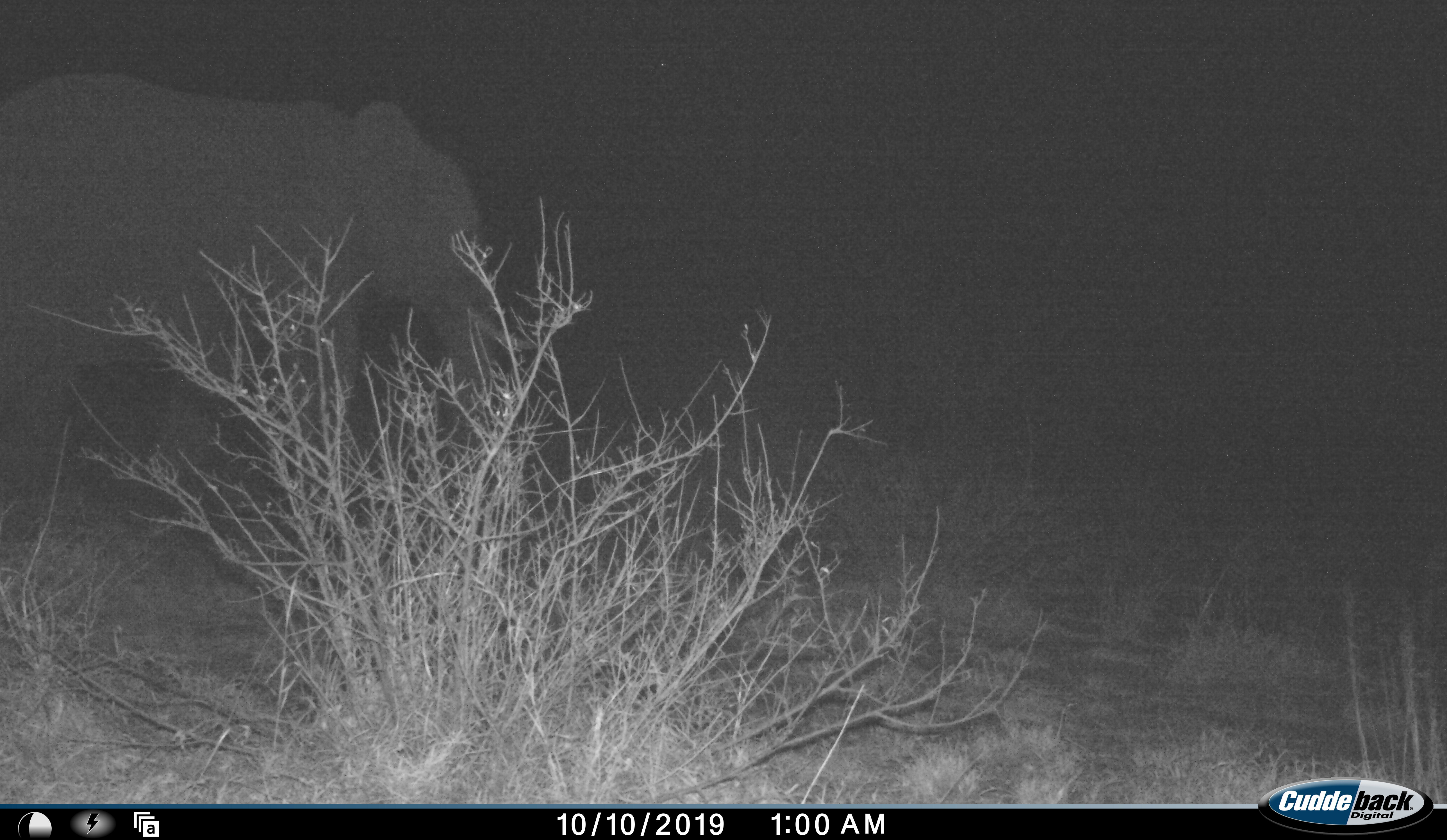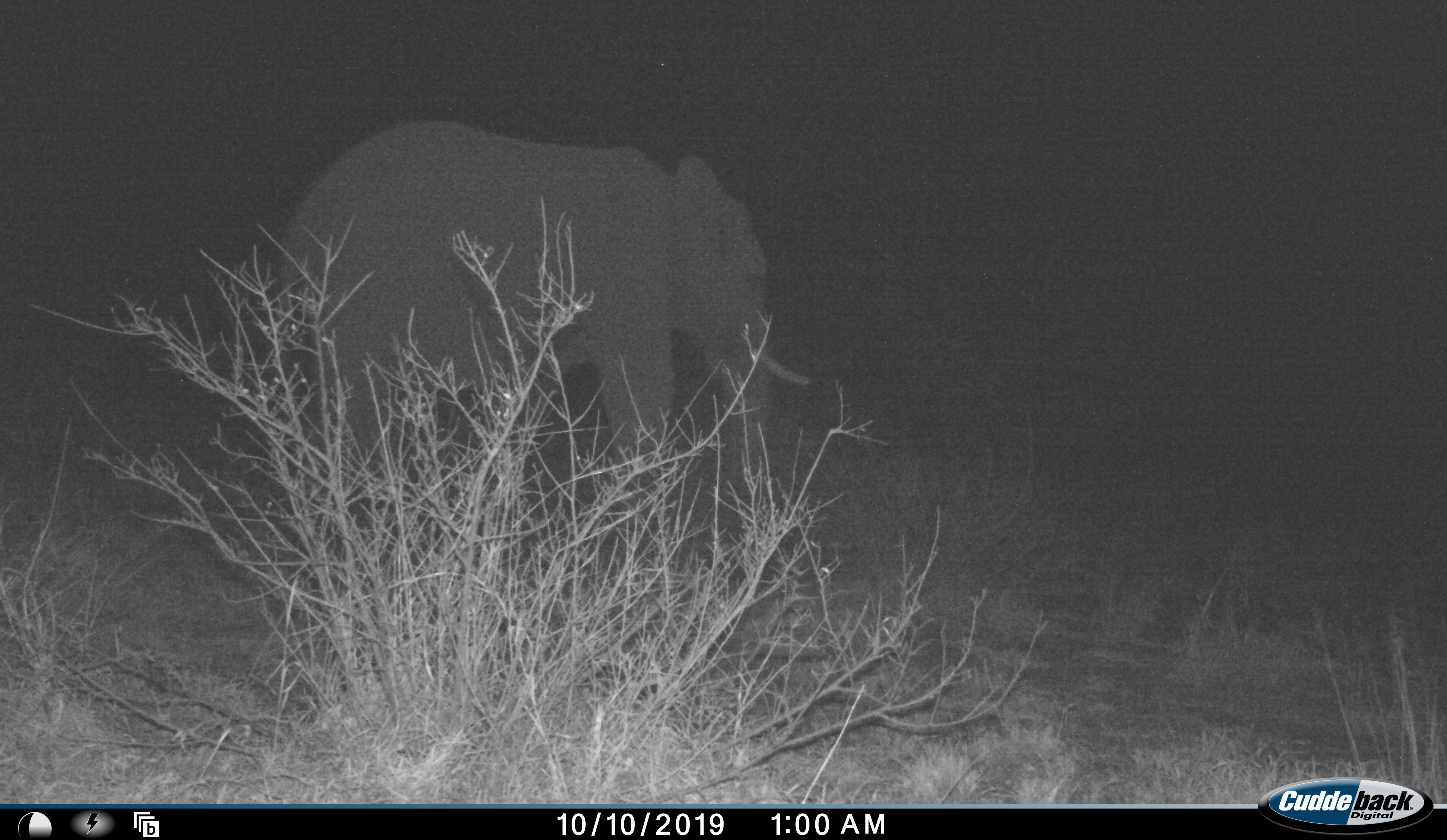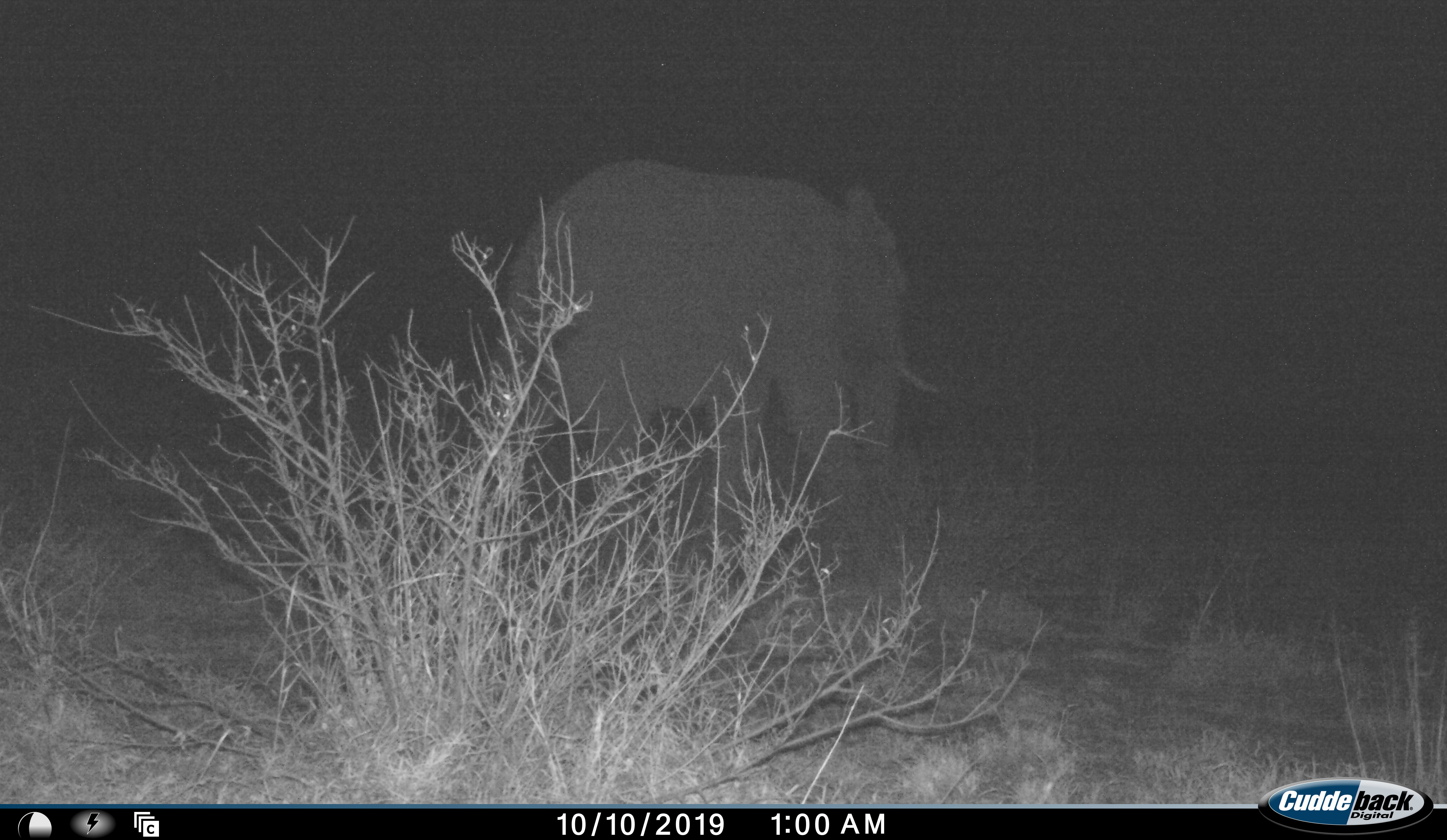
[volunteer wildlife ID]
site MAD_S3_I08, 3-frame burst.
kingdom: Animalia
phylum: Chordata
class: Mammalia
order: Proboscidea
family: Elephantidae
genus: Loxodonta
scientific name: Loxodonta africana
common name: african bush elephant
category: elephant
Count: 1.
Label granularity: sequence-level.